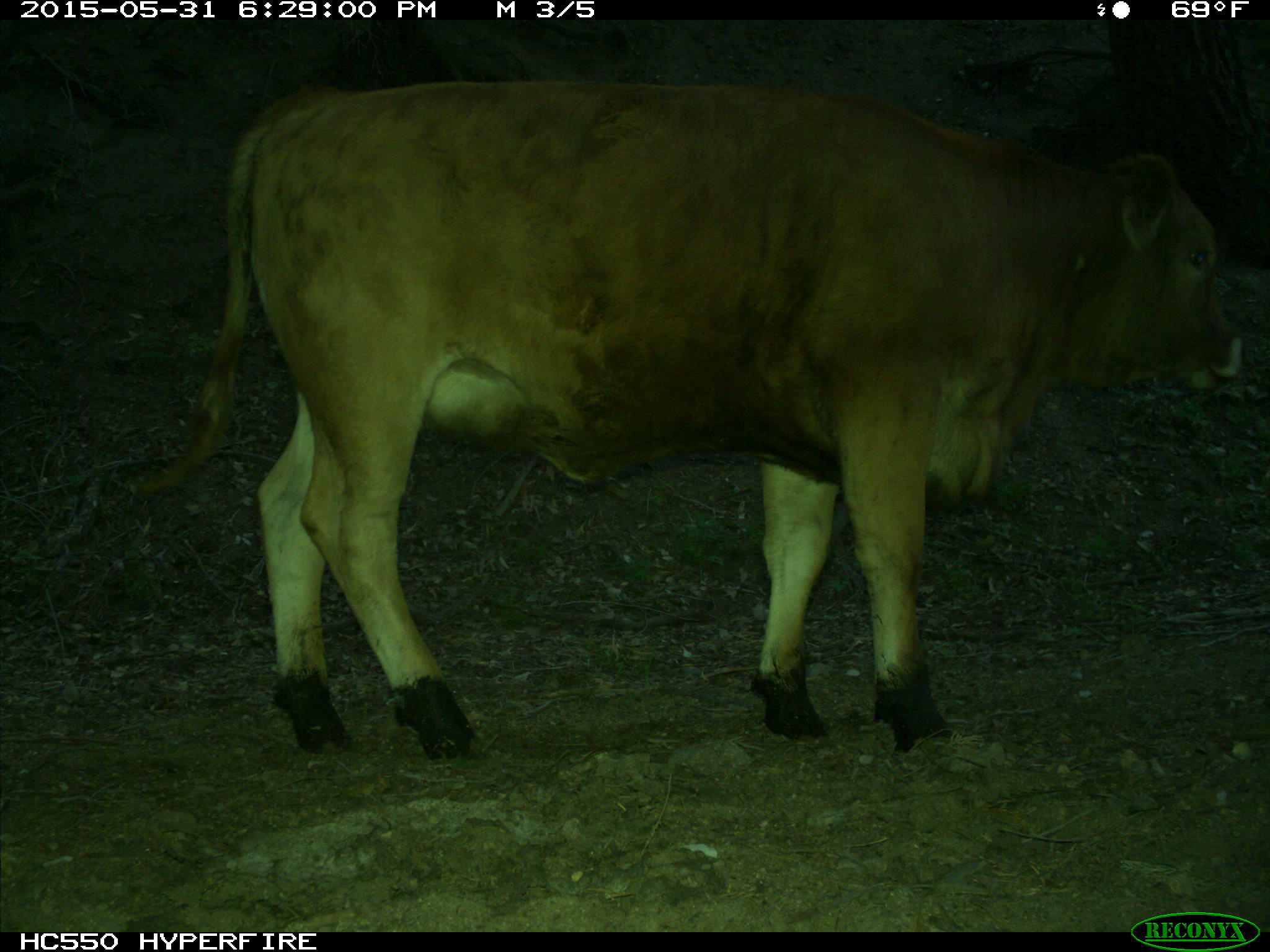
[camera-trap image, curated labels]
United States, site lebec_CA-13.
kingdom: Animalia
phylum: Chordata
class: Mammalia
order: Artiodactyla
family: Bovidae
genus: Bos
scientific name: Bos taurus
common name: domestic cow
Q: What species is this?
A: Bos taurus (domestic cow).